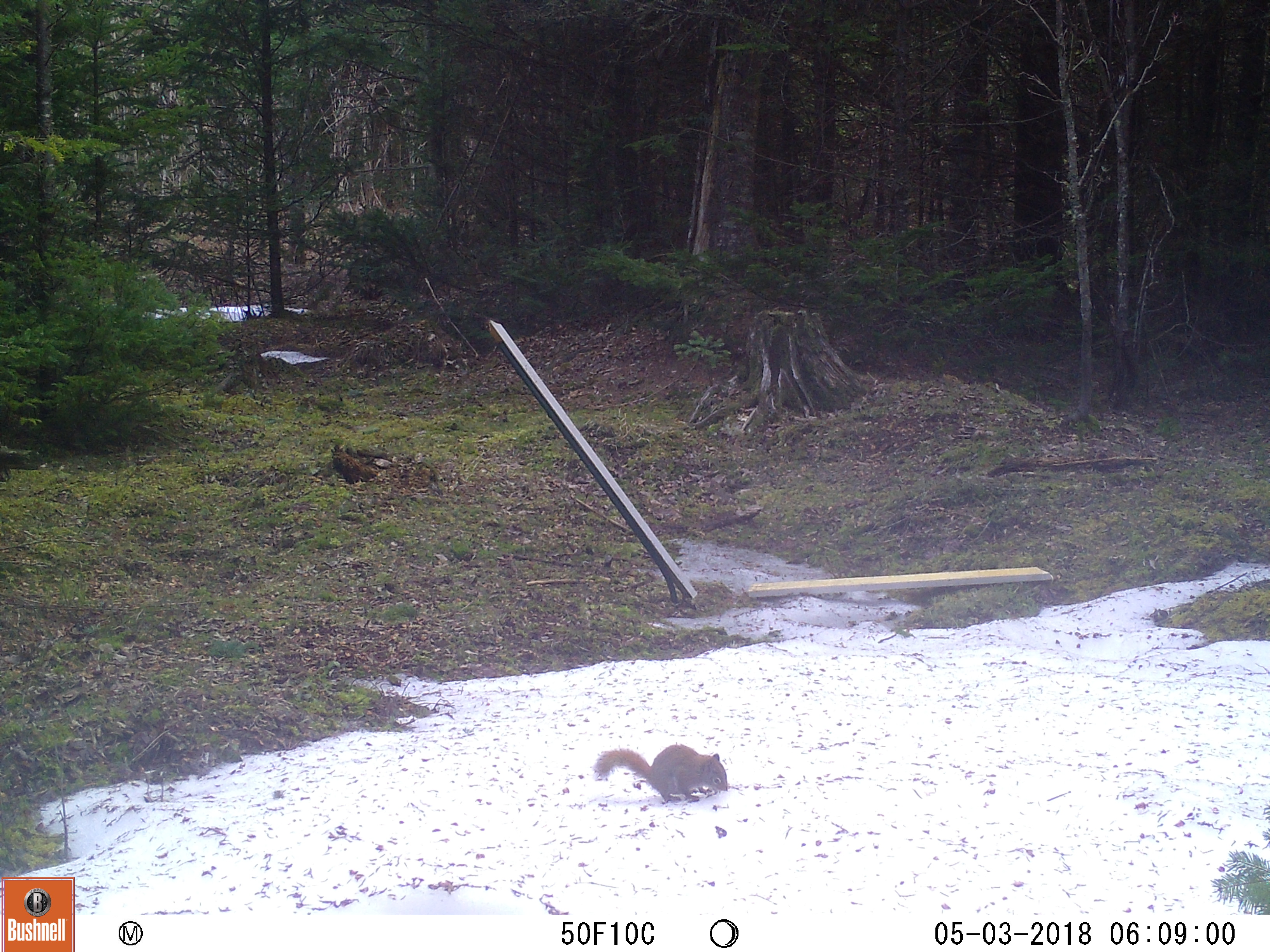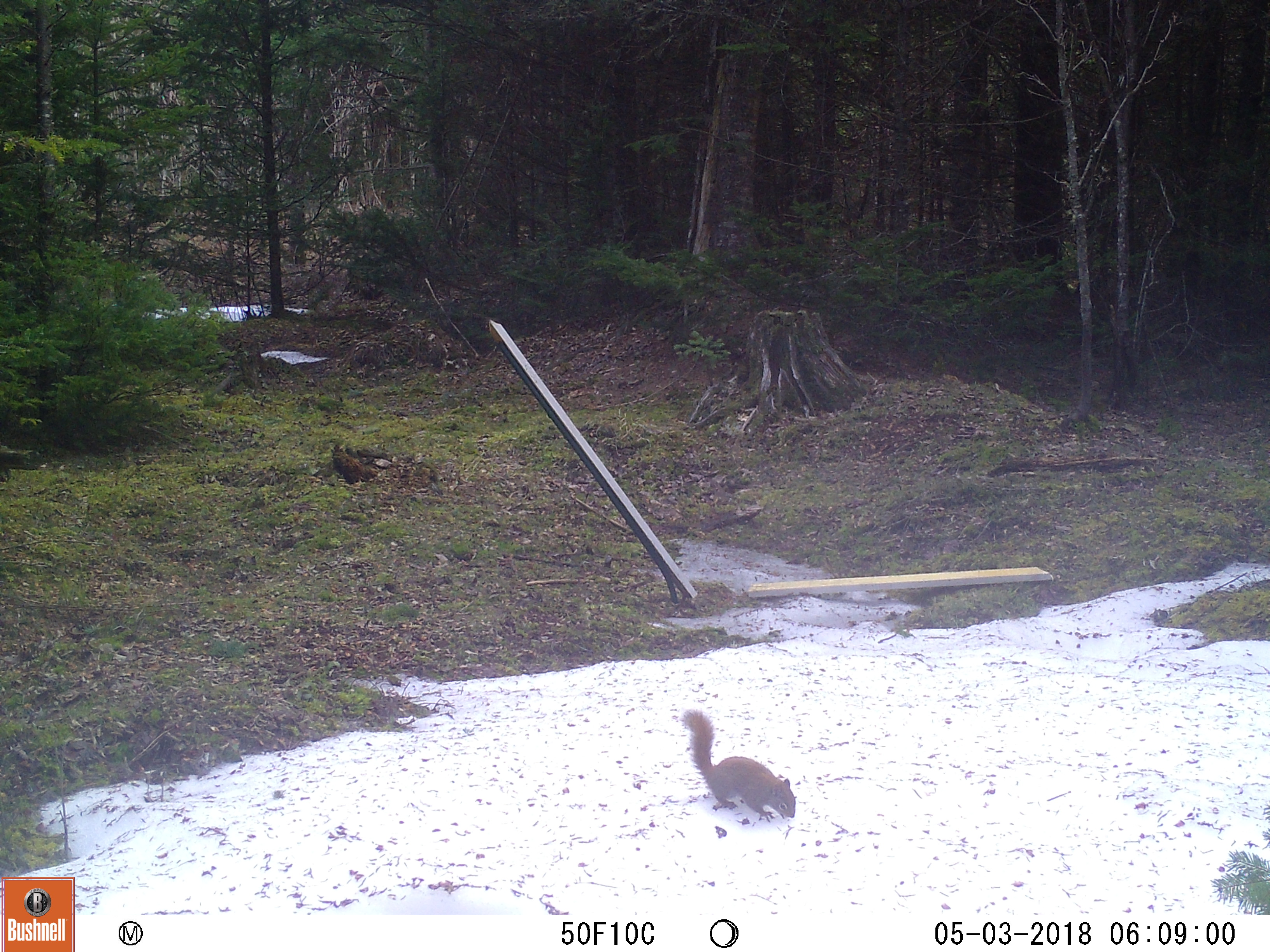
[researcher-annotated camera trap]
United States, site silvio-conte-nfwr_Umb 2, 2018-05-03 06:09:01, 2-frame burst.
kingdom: Animalia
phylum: Chordata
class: Mammalia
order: Rodentia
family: Sciuridae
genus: Tamiasciurus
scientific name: Tamiasciurus hudsonicus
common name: red squirrel